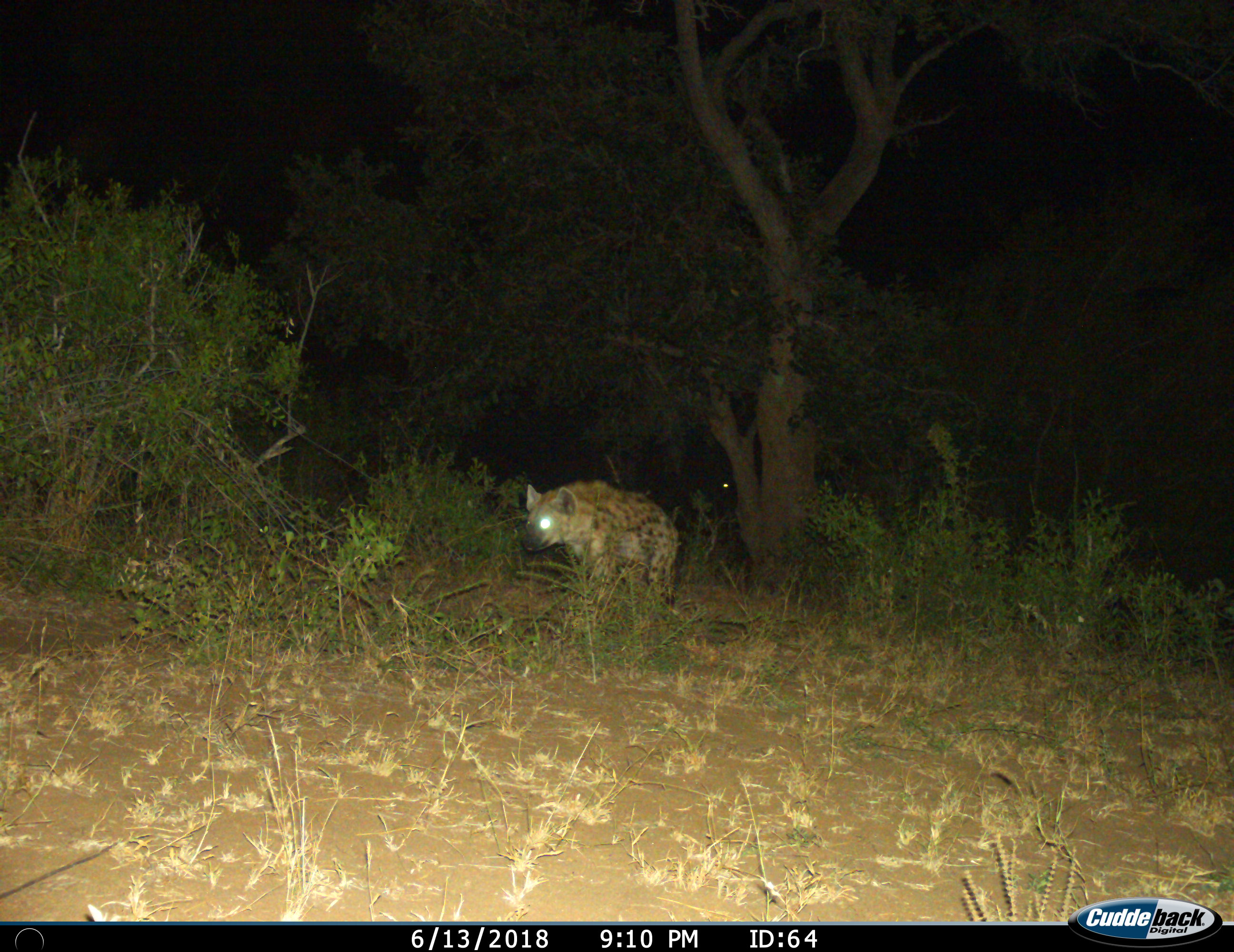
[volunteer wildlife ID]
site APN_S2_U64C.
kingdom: Animalia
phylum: Chordata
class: Mammalia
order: Carnivora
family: Hyaenidae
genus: Crocuta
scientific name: Crocuta crocuta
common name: spotted hyena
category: hyenaspotted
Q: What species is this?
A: Hyenaspotted (spotted hyena) (Crocuta crocuta).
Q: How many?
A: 1.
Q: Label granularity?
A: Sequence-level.